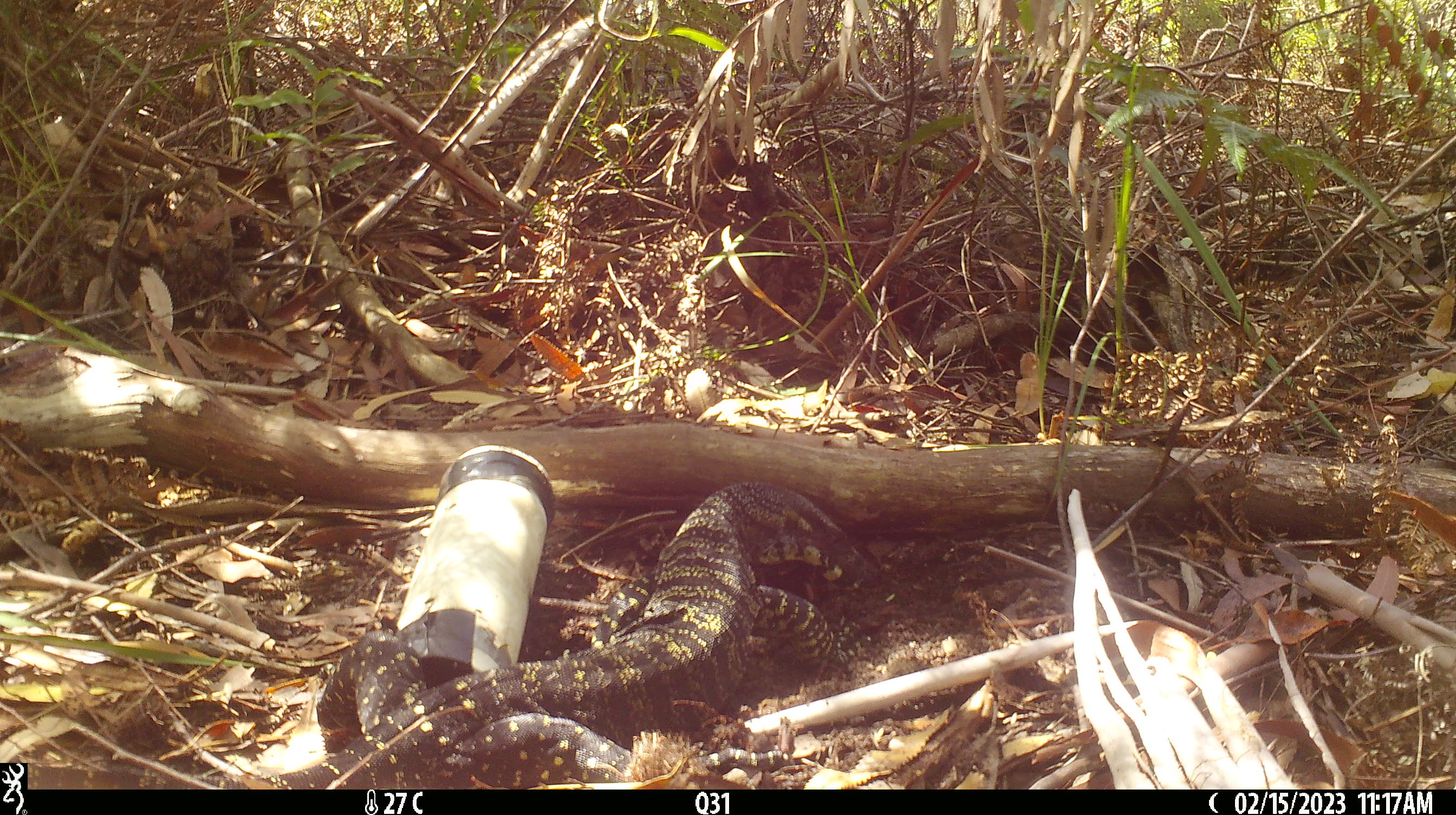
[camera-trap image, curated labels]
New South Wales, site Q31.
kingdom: Animalia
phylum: Chordata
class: Reptilia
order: Squamata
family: Varanidae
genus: Varanus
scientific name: Varanus varius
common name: lace monitor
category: goanna